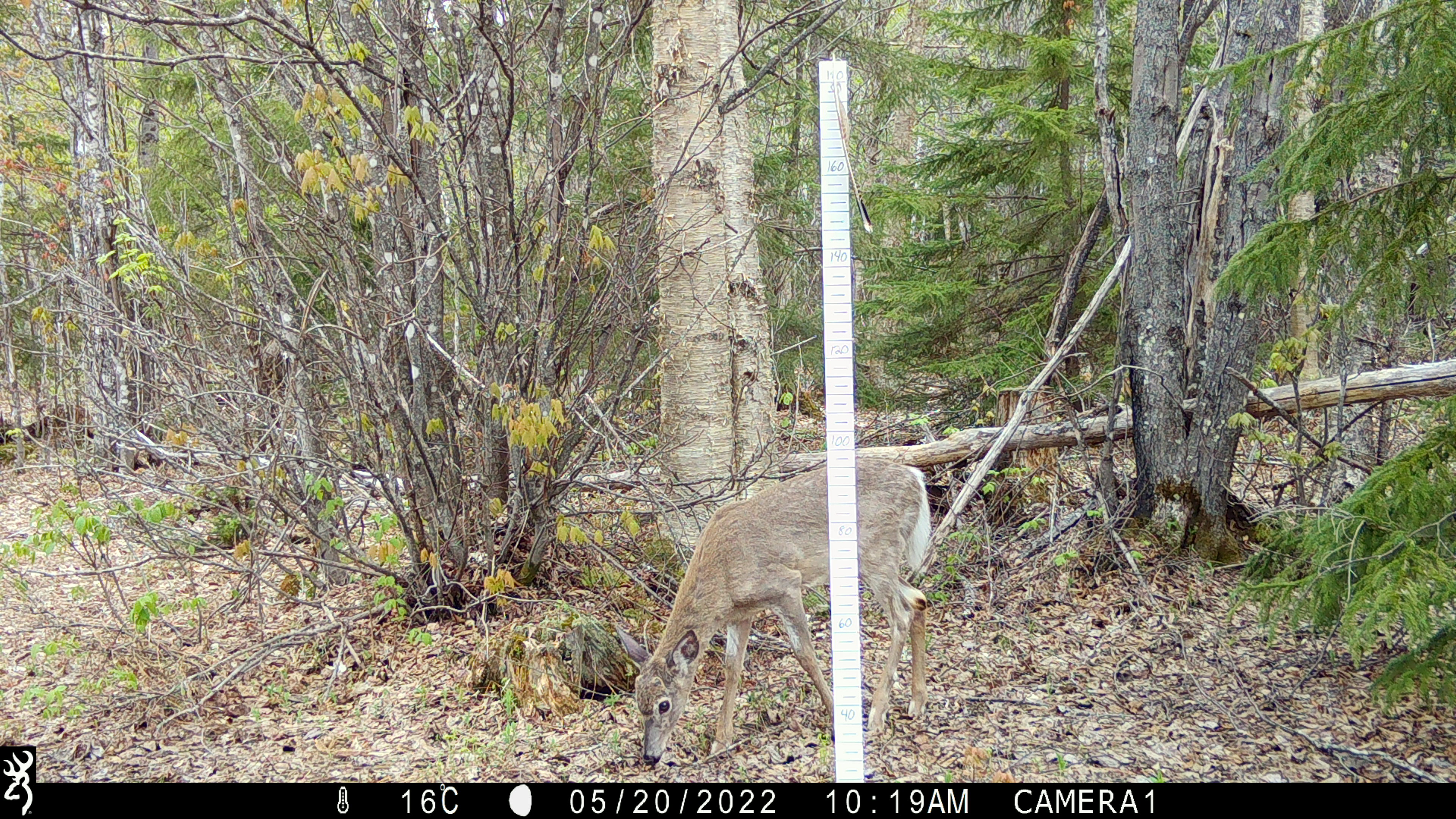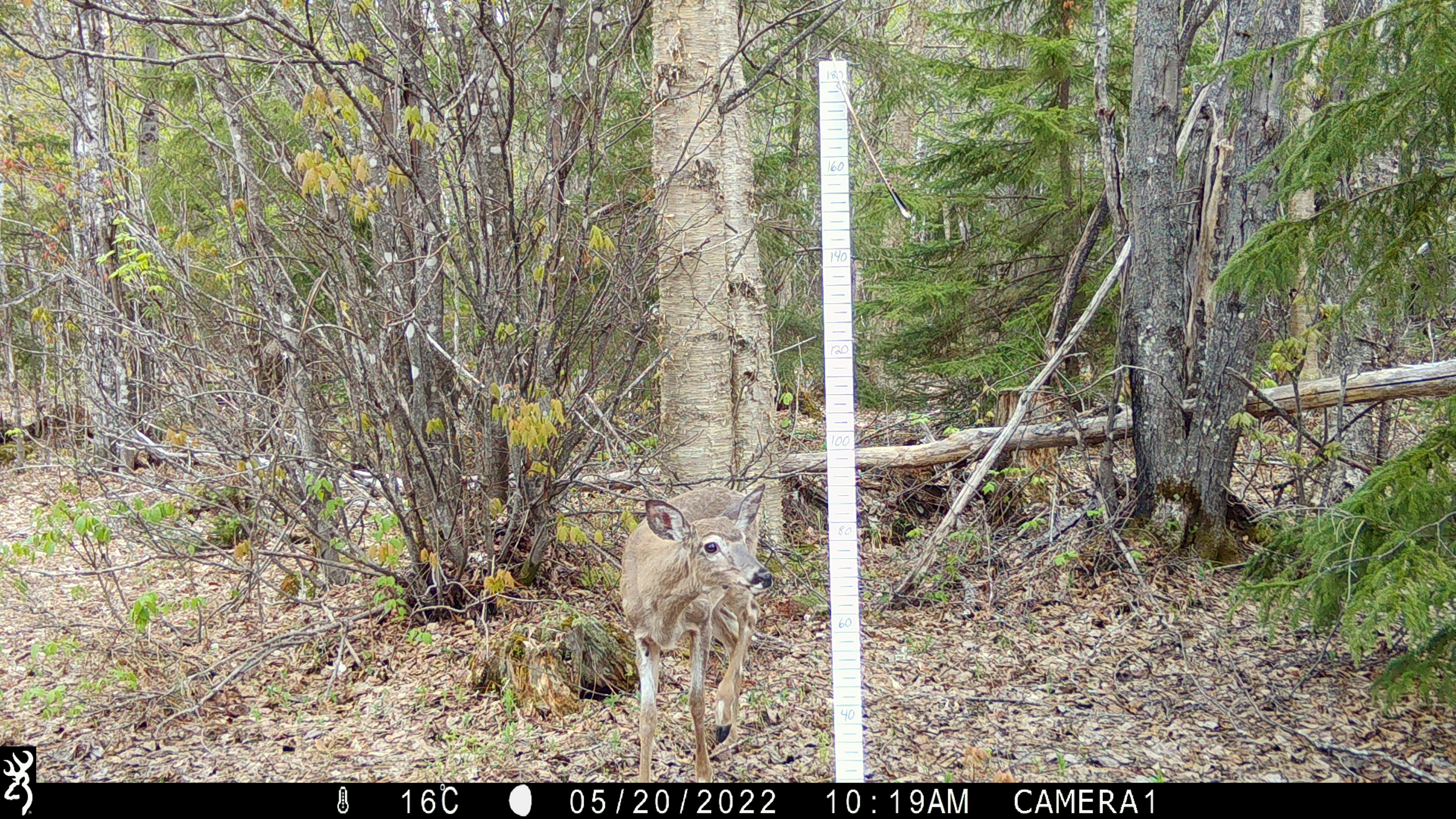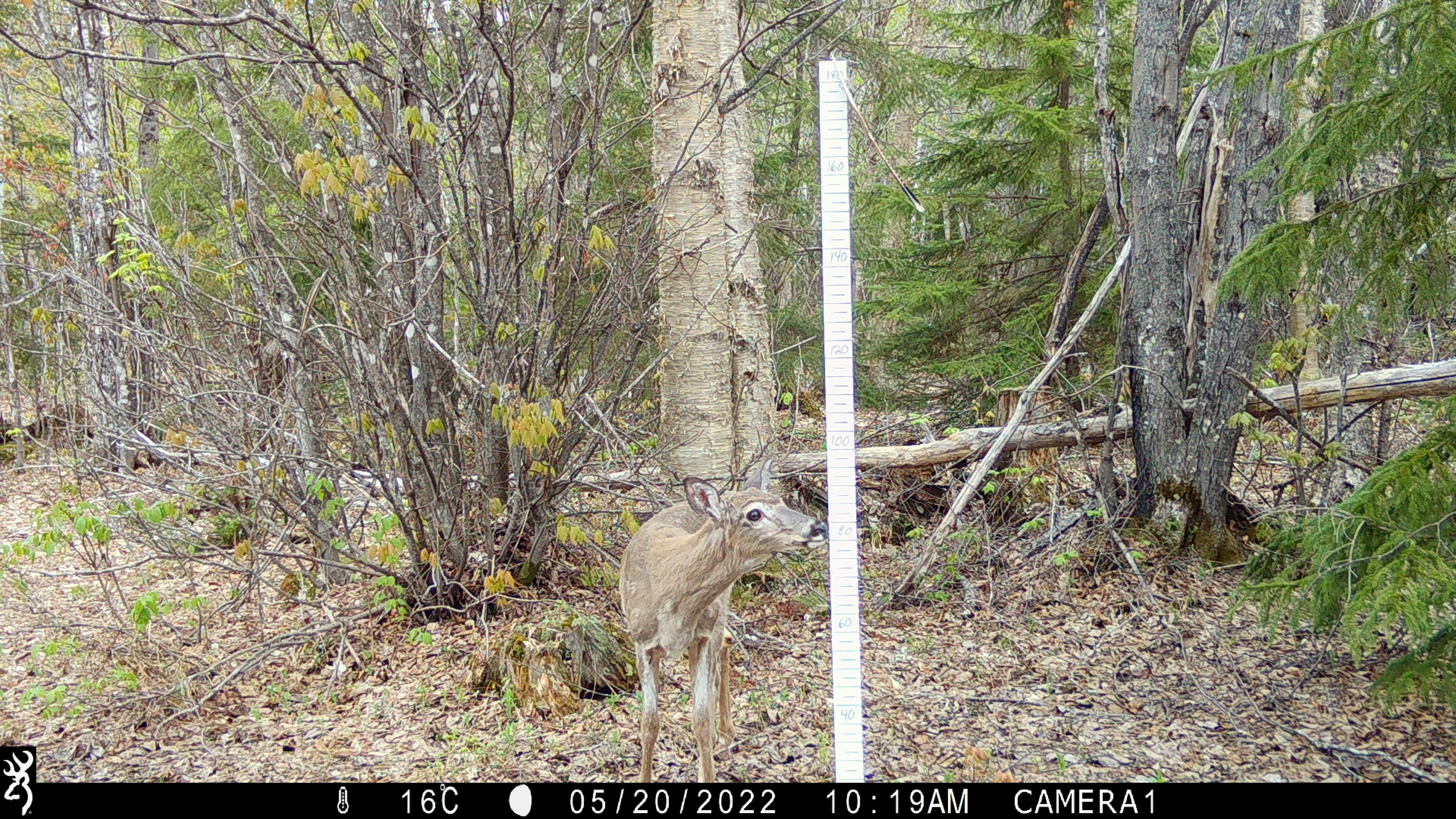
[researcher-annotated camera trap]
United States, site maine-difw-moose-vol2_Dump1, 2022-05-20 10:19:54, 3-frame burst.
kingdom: Animalia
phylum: Chordata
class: Mammalia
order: Artiodactyla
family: Cervidae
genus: Odocoileus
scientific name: Odocoileus virginianus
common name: white-tailed deer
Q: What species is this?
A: White-tailed deer (Odocoileus virginianus).